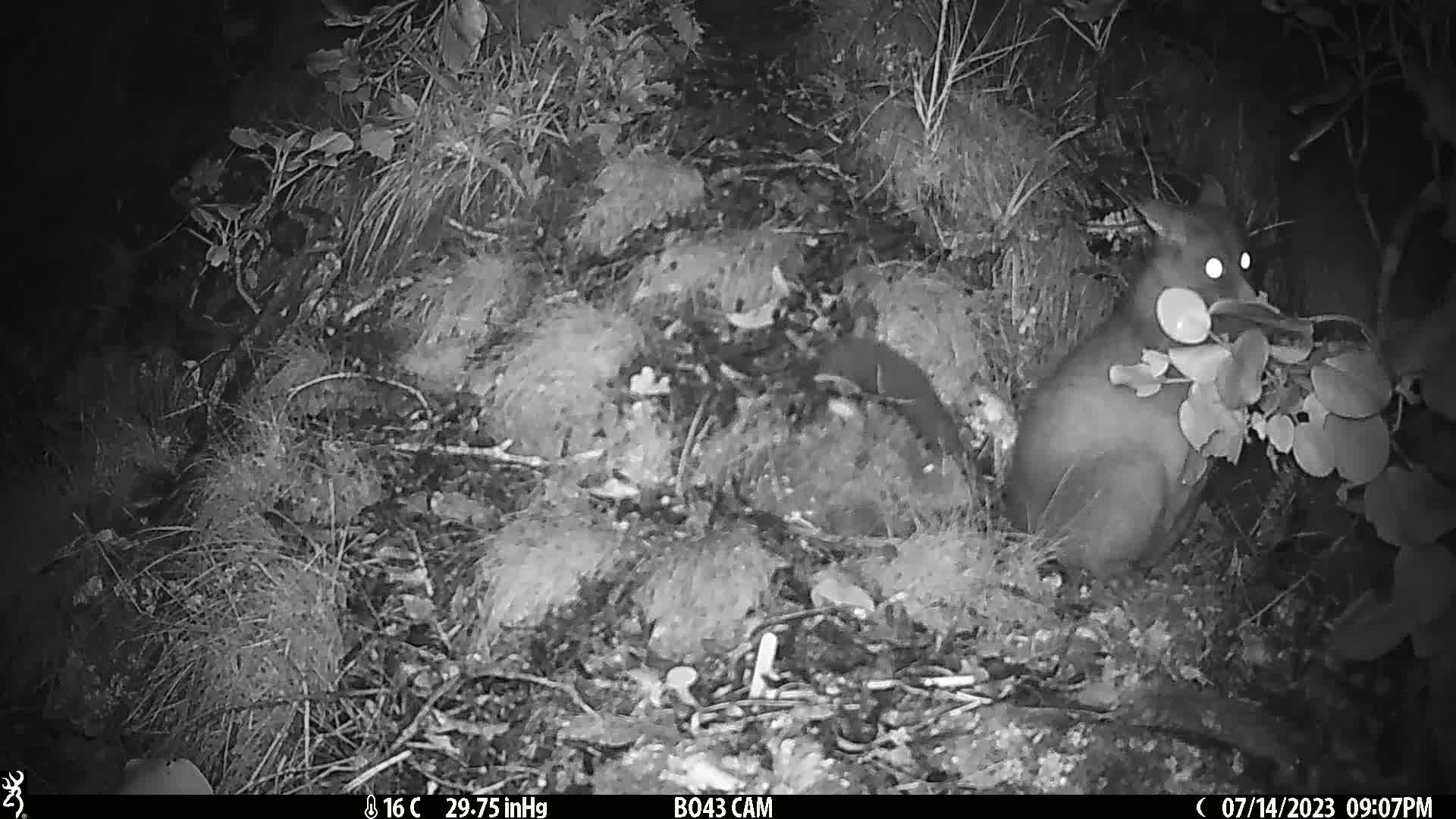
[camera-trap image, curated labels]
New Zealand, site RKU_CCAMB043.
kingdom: Animalia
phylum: Chordata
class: Mammalia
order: Diprotodontia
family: Phalangeridae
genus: Trichosurus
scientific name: Trichosurus vulpecula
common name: common brushtail possum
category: possum